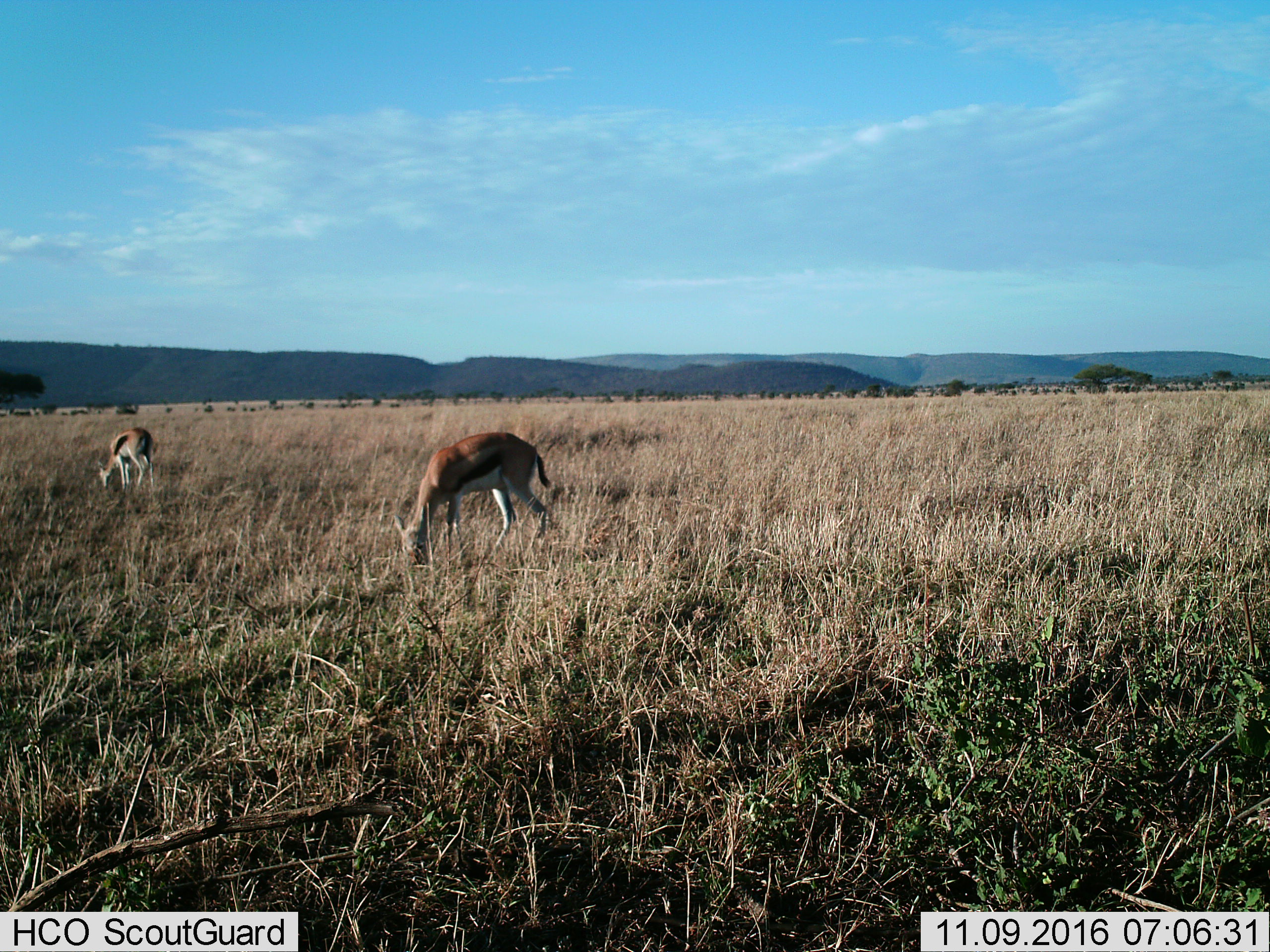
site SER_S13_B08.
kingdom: Animalia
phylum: Chordata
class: Mammalia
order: Artiodactyla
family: Bovidae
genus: Eudorcas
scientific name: Eudorcas thomsonii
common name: thomson's gazelle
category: gazellethomsons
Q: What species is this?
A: Gazellethomsons (thomson's gazelle) (Eudorcas thomsonii).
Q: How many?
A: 2.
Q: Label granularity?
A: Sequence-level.